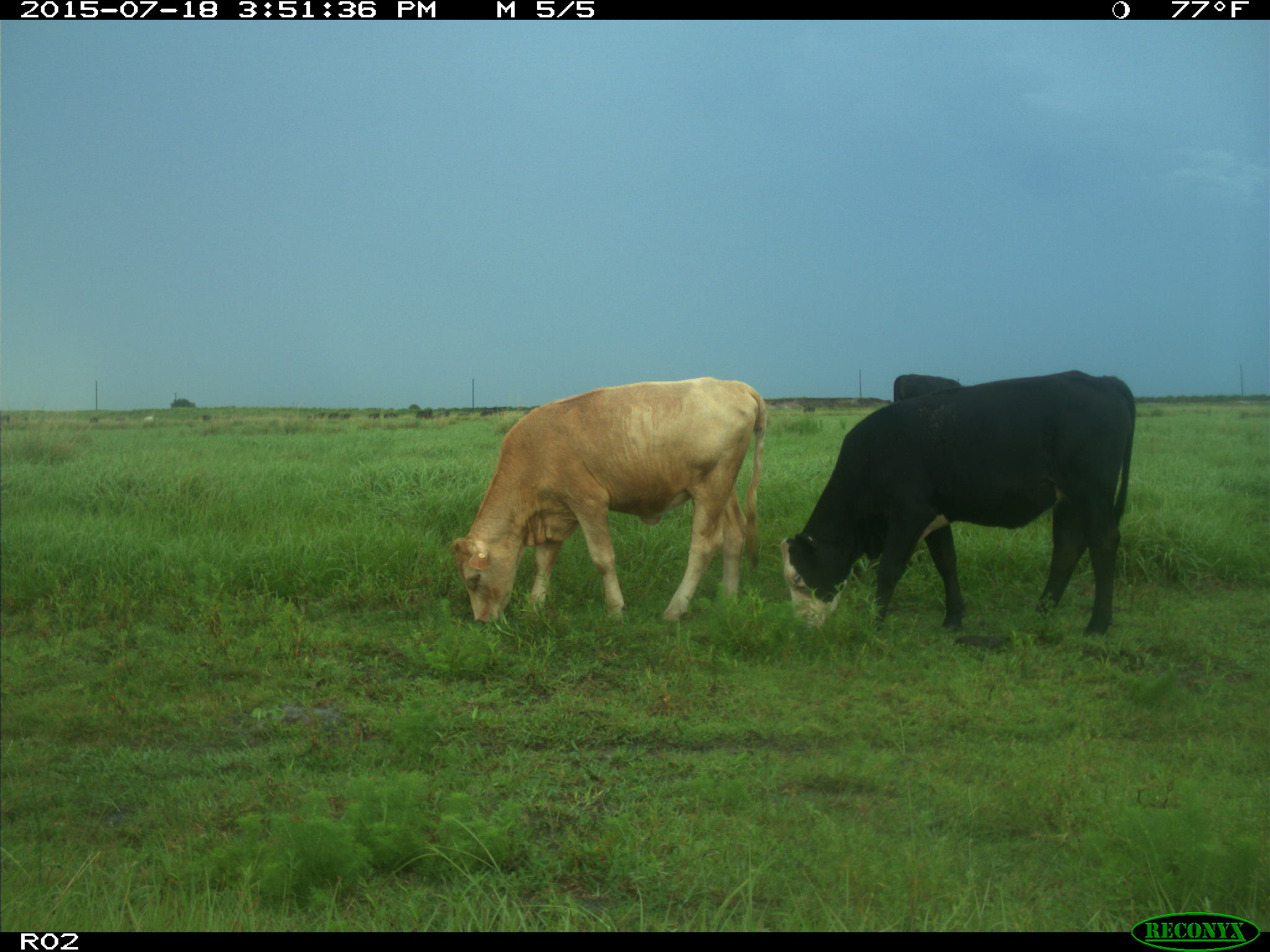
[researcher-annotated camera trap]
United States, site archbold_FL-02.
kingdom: Animalia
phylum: Chordata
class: Mammalia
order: Artiodactyla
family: Bovidae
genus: Bos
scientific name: Bos taurus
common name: domestic cow